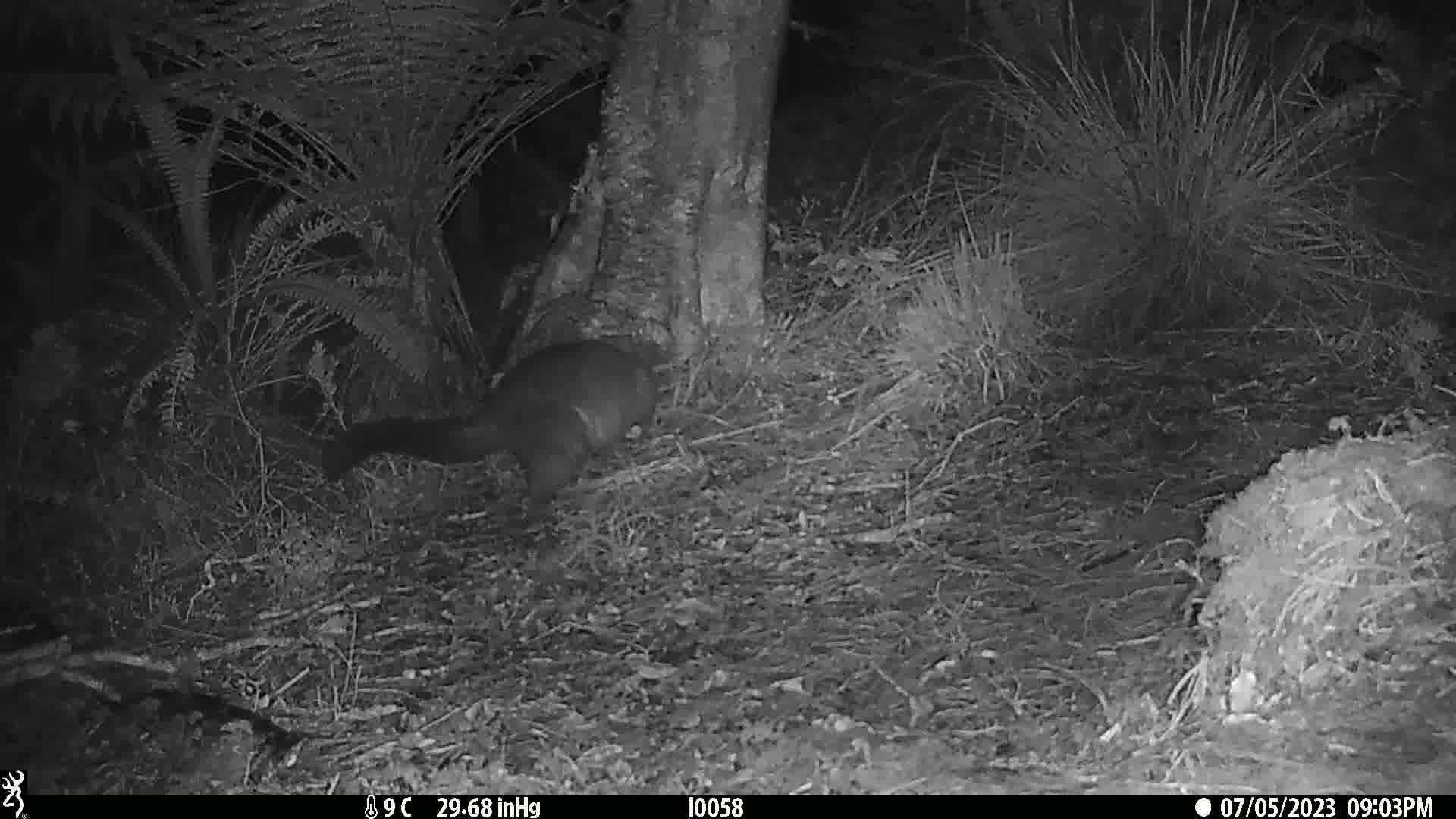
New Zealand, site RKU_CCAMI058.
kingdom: Animalia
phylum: Chordata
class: Mammalia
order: Diprotodontia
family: Phalangeridae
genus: Trichosurus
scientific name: Trichosurus vulpecula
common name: common brushtail possum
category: possum